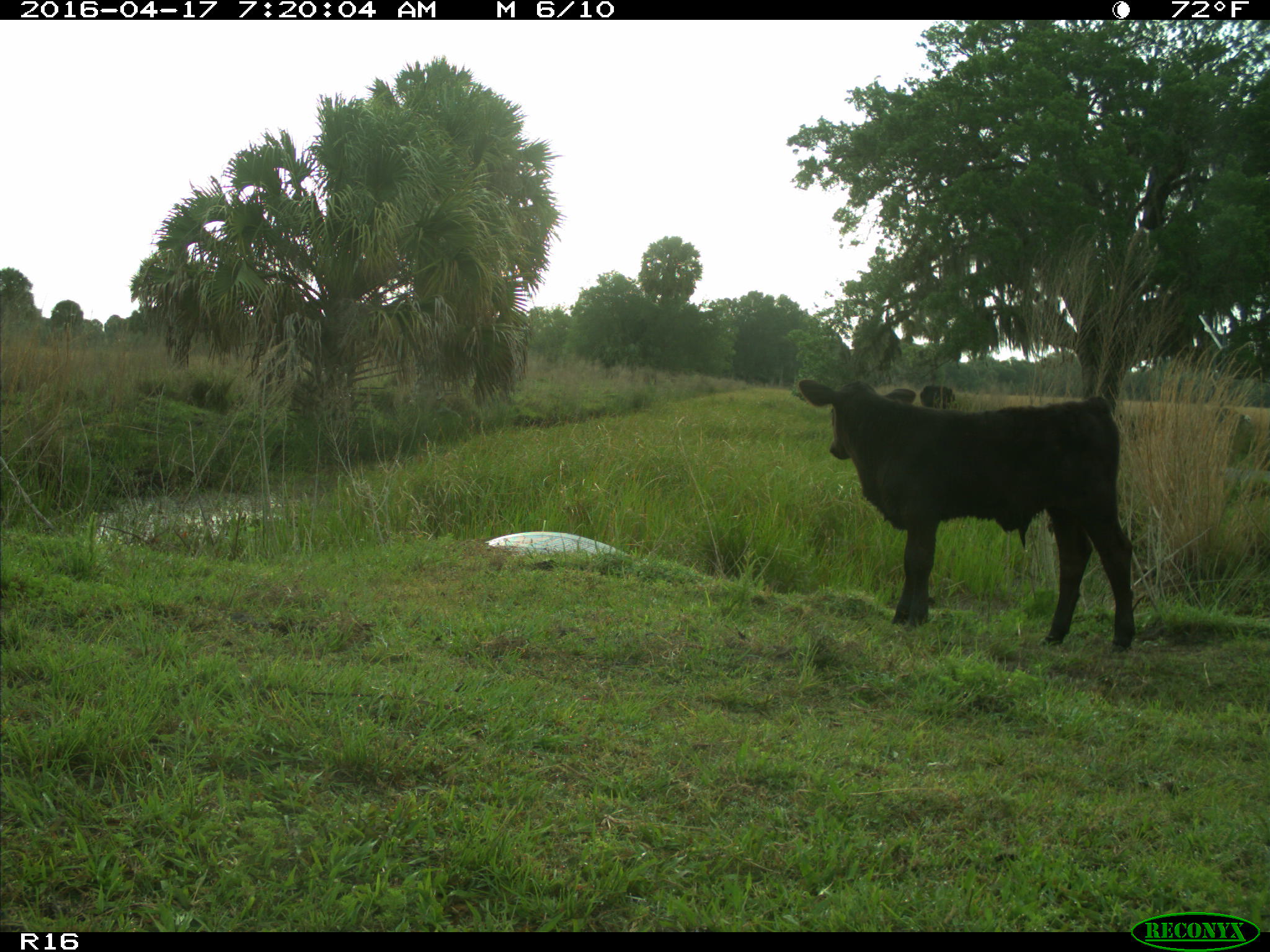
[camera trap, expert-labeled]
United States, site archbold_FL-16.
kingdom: Animalia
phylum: Chordata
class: Mammalia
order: Artiodactyla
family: Bovidae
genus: Bos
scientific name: Bos taurus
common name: domestic cow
Bos taurus (domestic cow).